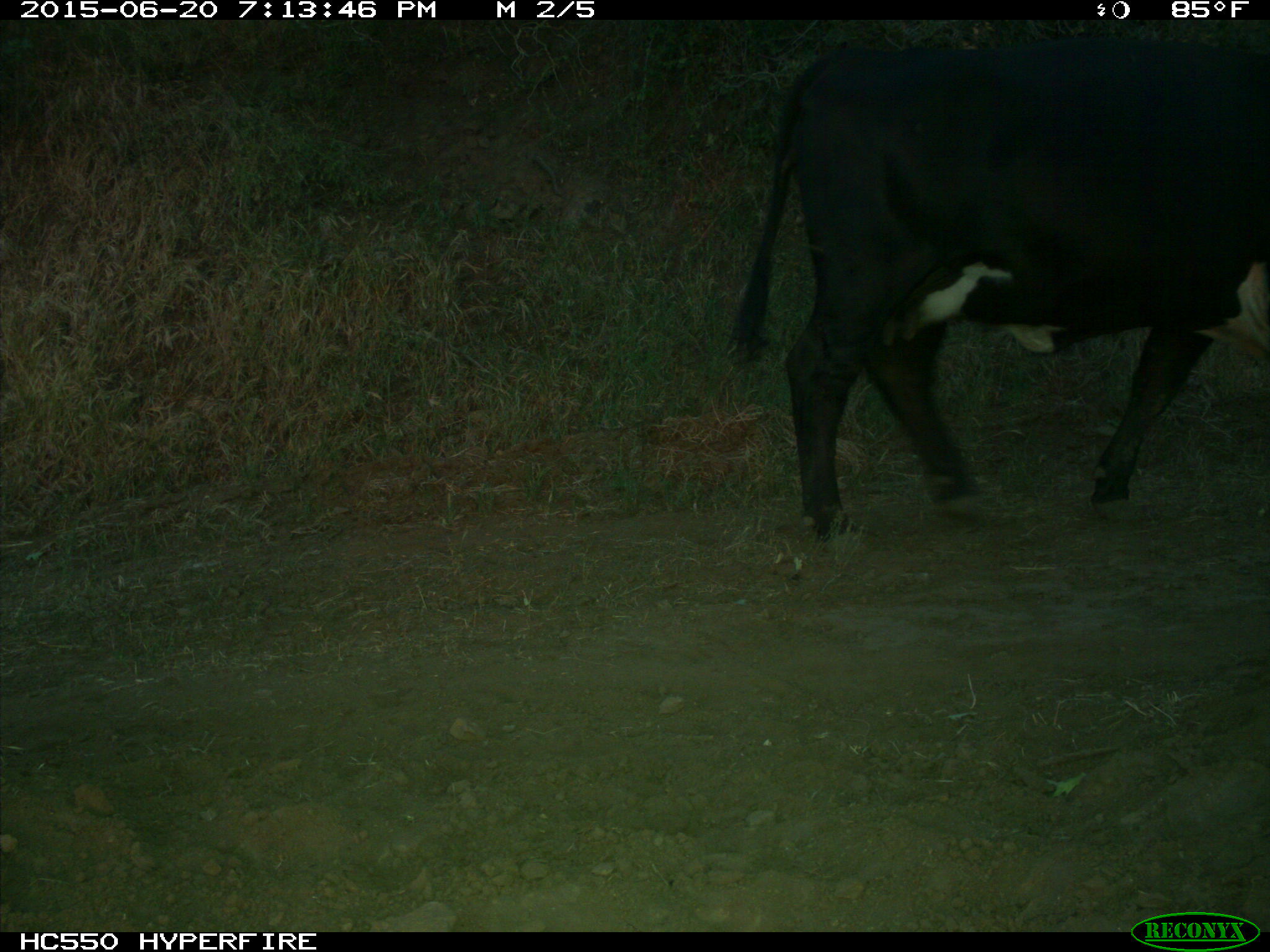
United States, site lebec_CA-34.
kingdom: Animalia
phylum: Chordata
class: Mammalia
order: Artiodactyla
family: Bovidae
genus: Bos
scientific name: Bos taurus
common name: domestic cow